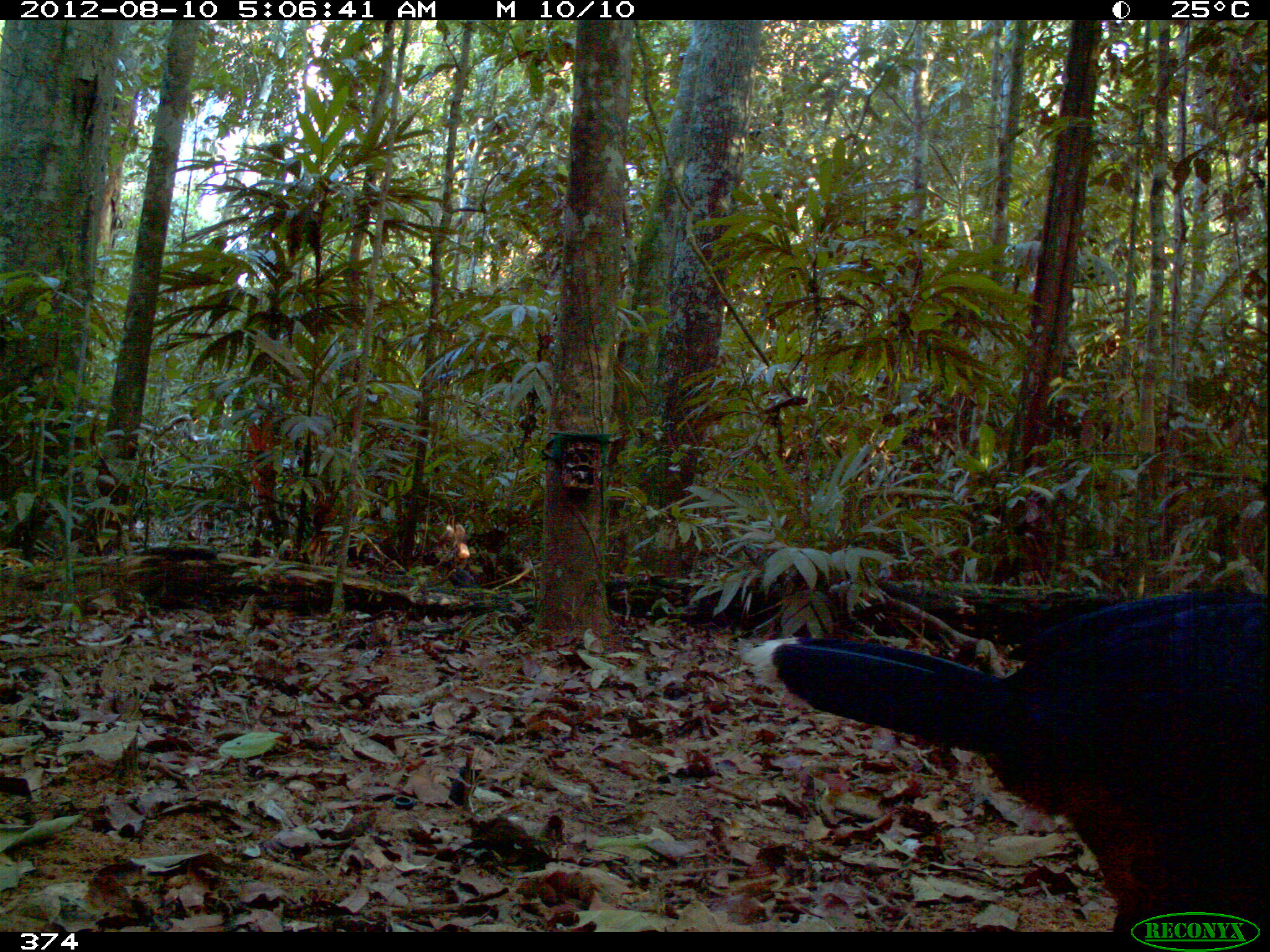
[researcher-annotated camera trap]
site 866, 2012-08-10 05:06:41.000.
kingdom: Animalia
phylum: Chordata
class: Aves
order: Galliformes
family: Cracidae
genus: Mitu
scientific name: Mitu tuberosum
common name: razor-billed curassow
Mitu tuberosum (razor-billed curassow).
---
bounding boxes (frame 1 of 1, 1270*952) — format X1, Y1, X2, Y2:
mitu tuberosum: 746, 589, 1270, 932